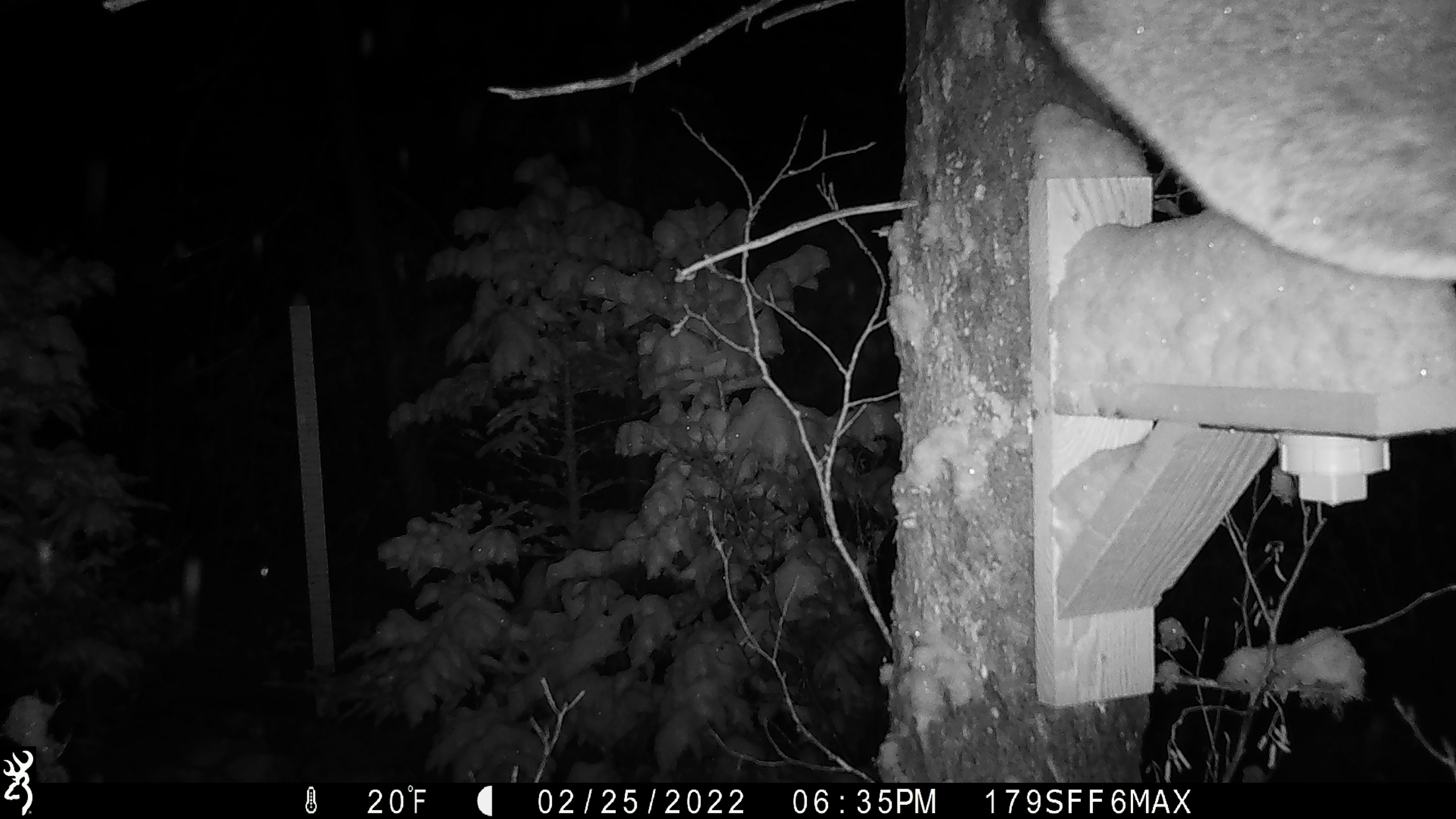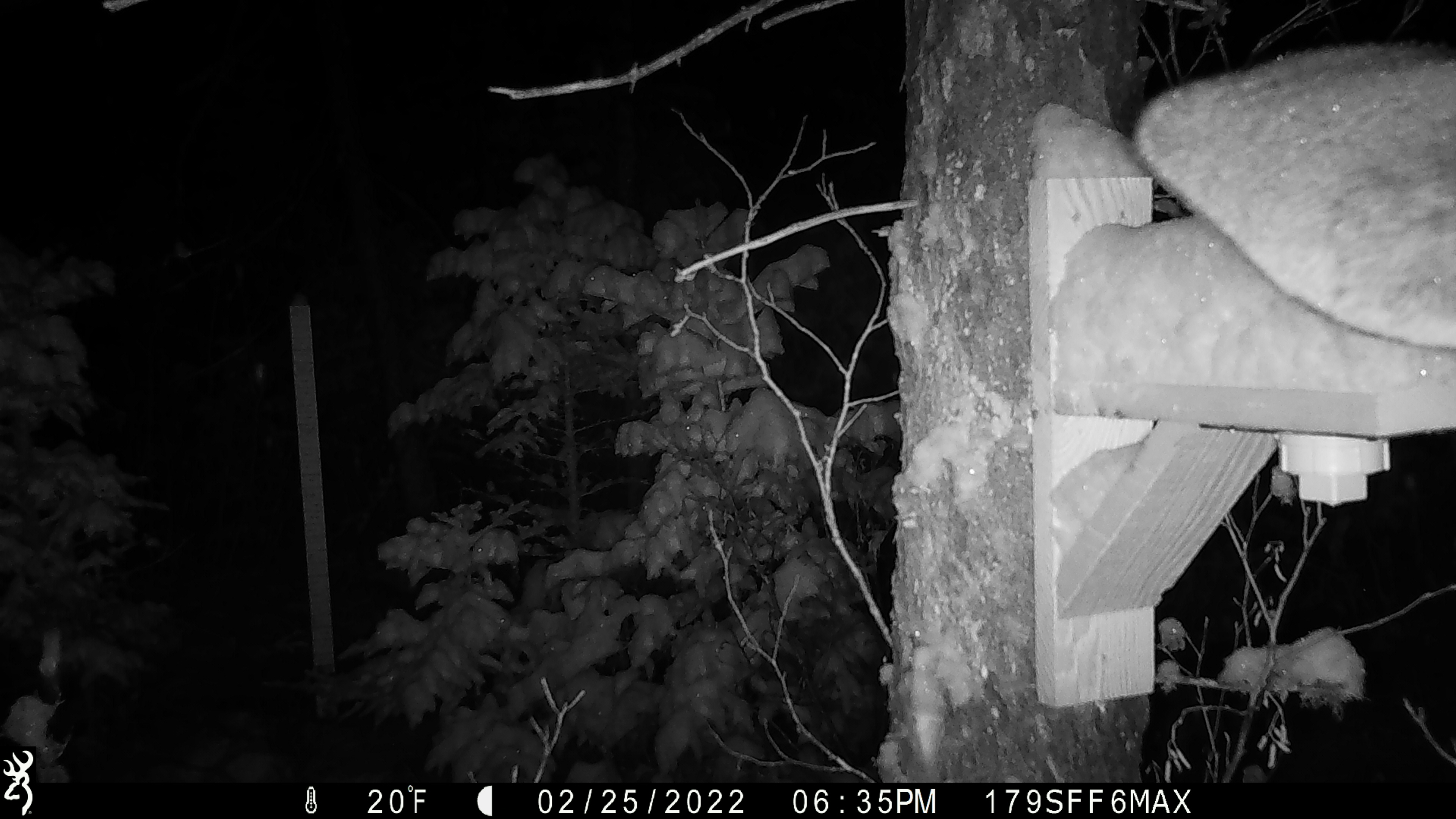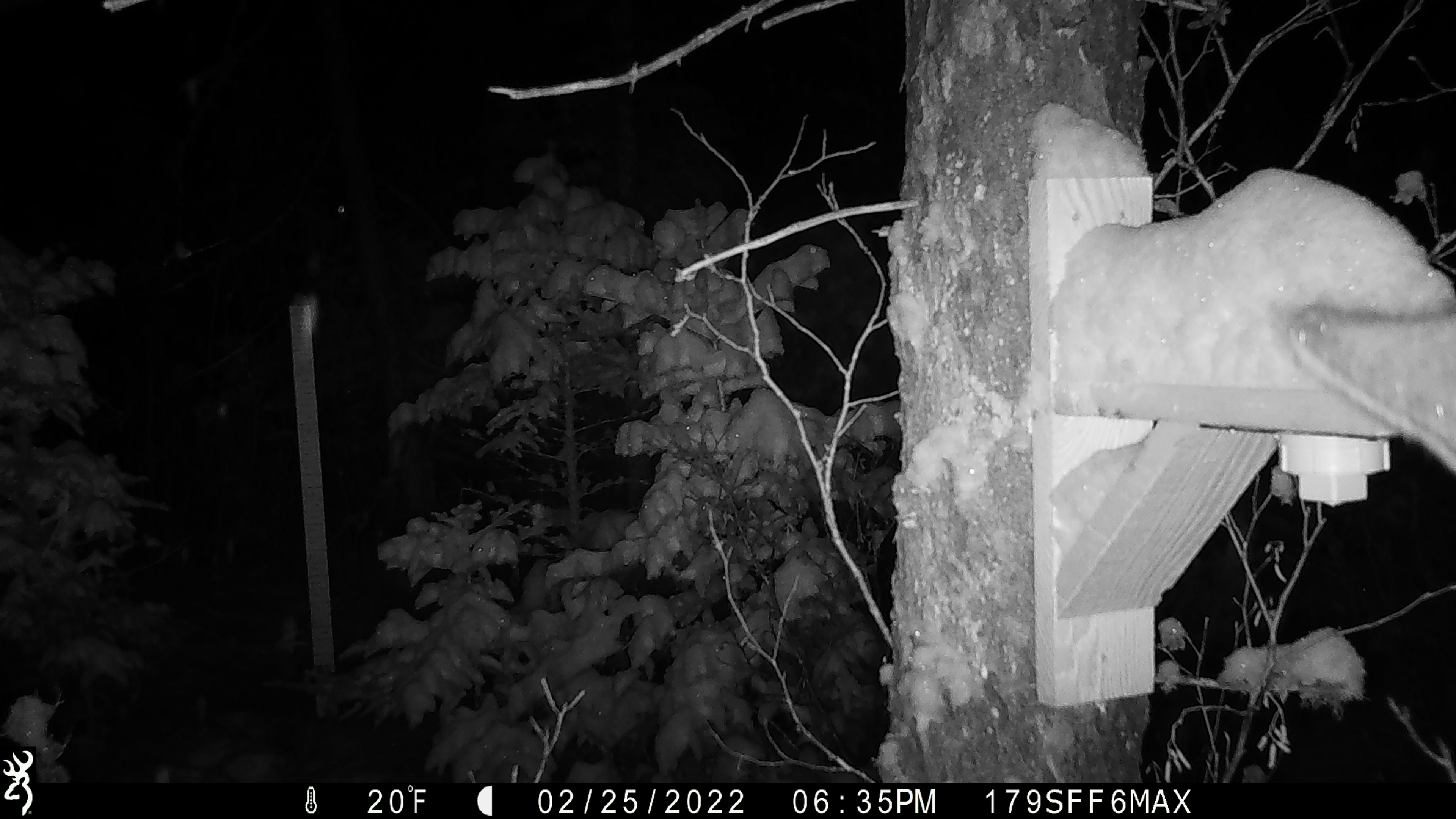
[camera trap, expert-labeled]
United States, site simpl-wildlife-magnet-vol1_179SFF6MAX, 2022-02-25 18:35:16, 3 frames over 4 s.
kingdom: Animalia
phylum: Chordata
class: Mammalia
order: Artiodactyla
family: Cervidae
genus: Alces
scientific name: Alces alces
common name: moose